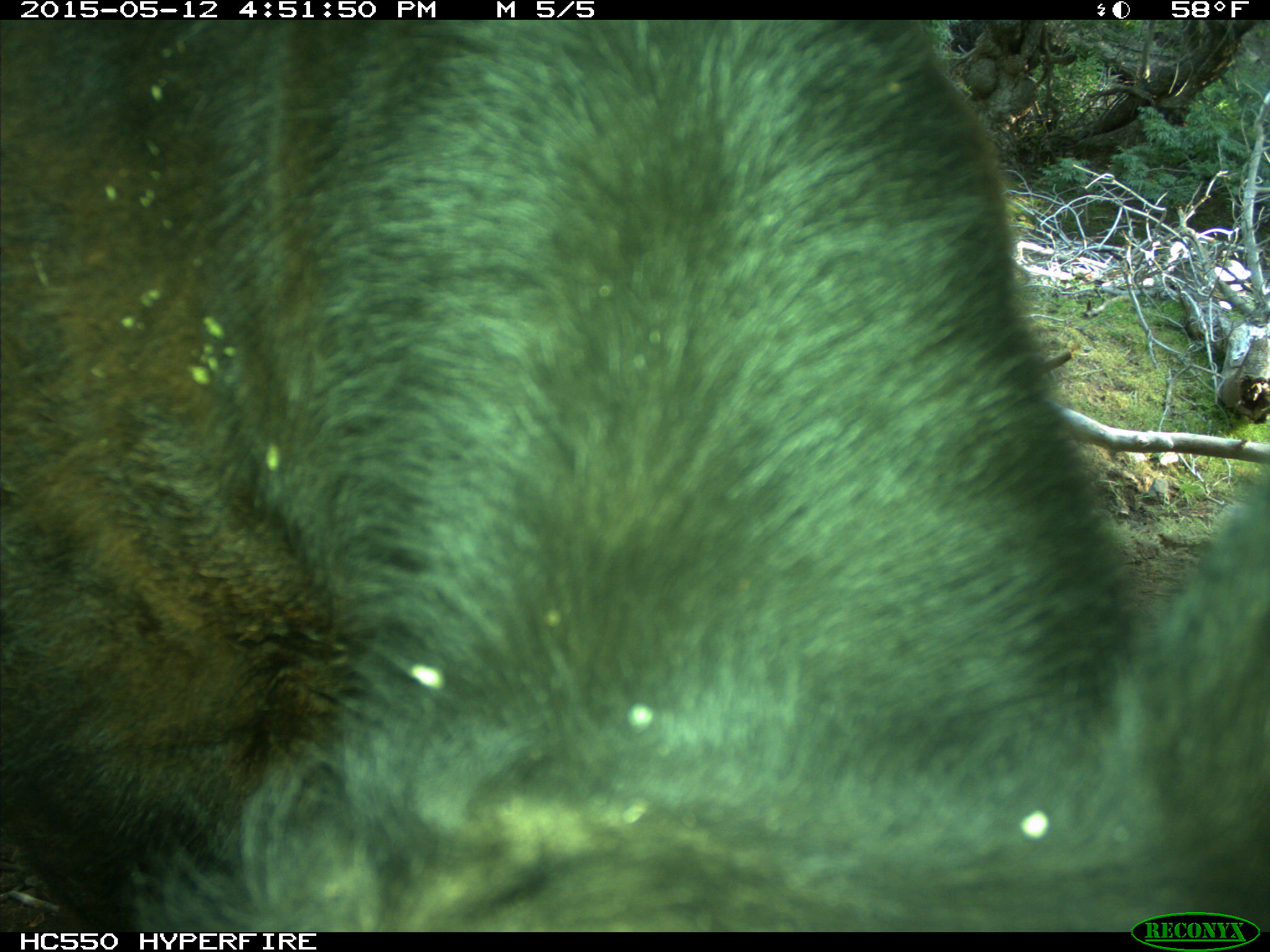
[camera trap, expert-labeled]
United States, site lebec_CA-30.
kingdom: Animalia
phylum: Chordata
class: Mammalia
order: Artiodactyla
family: Bovidae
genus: Bos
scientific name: Bos taurus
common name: domestic cow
Bos taurus (domestic cow).